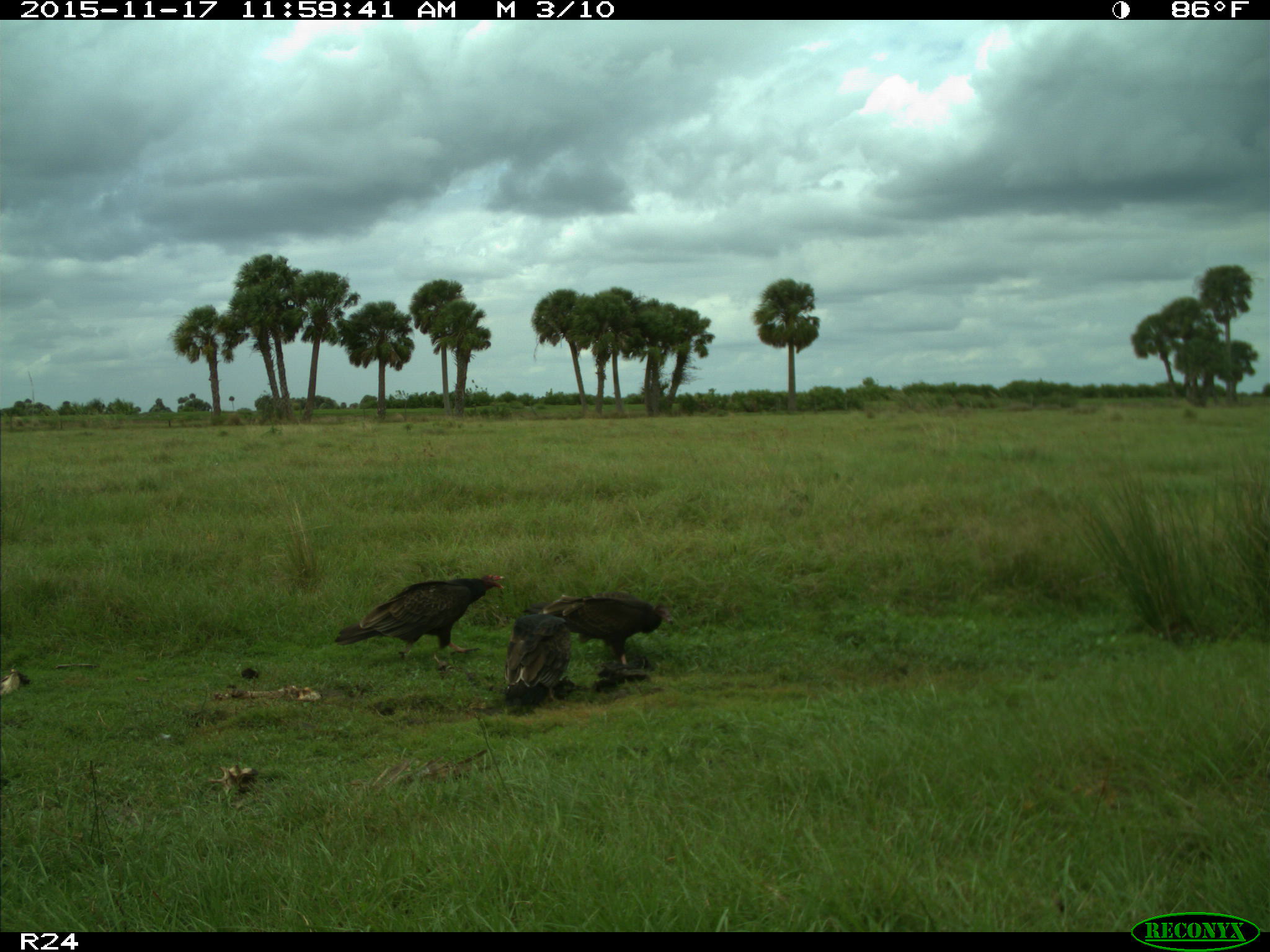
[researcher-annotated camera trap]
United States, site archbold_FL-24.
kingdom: Animalia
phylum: Chordata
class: Aves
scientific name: Aves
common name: birds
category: unidentified bird